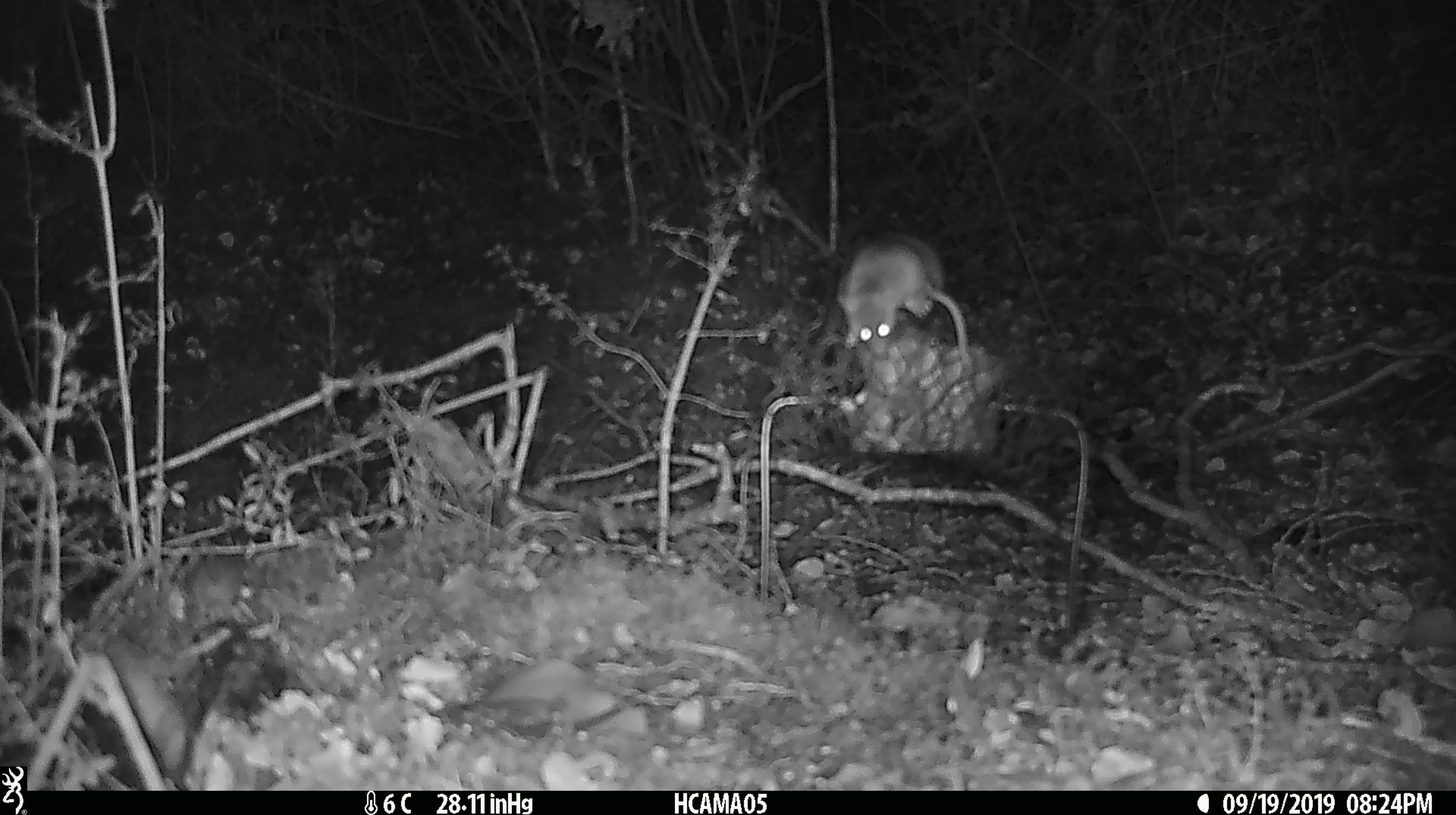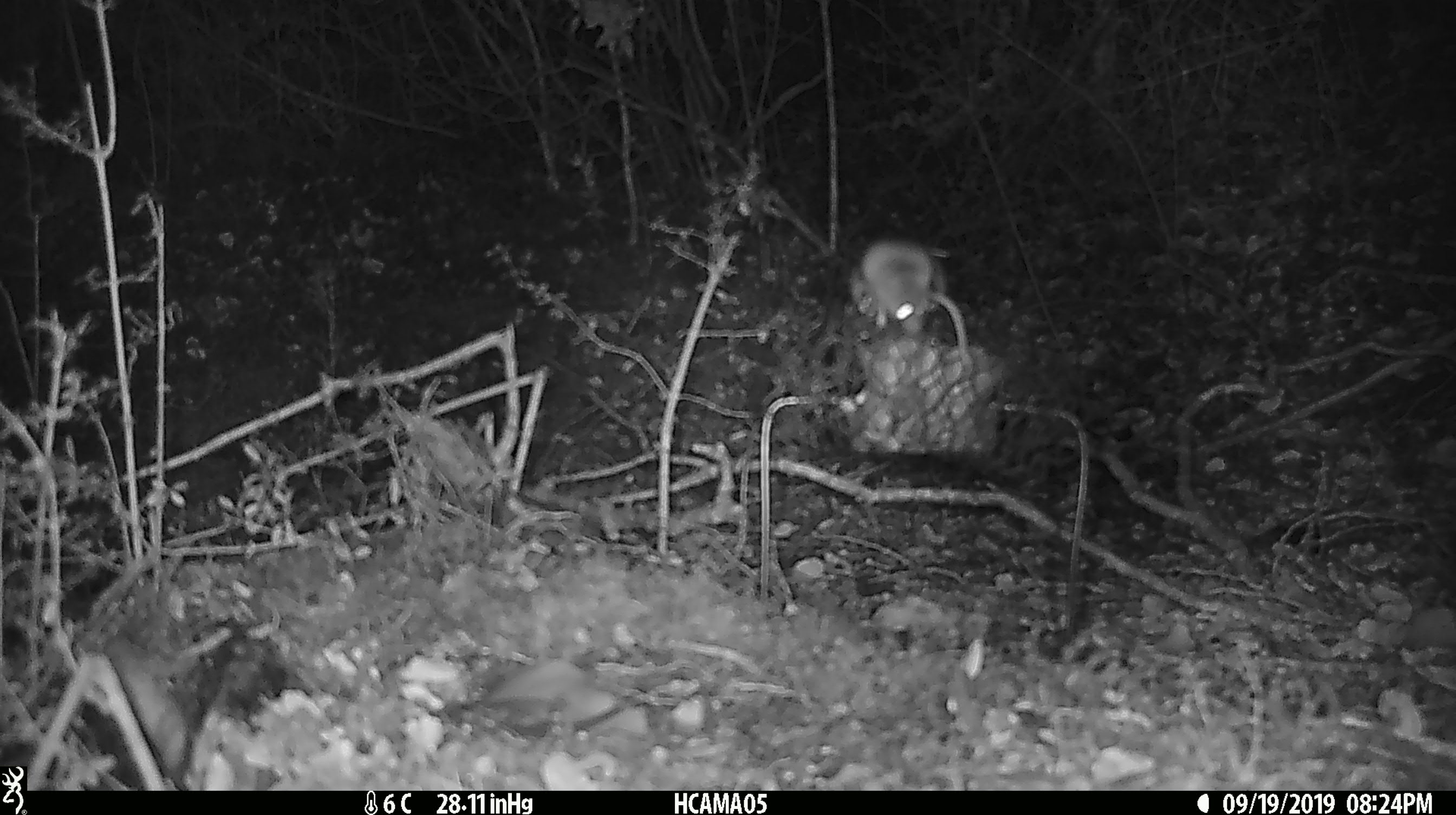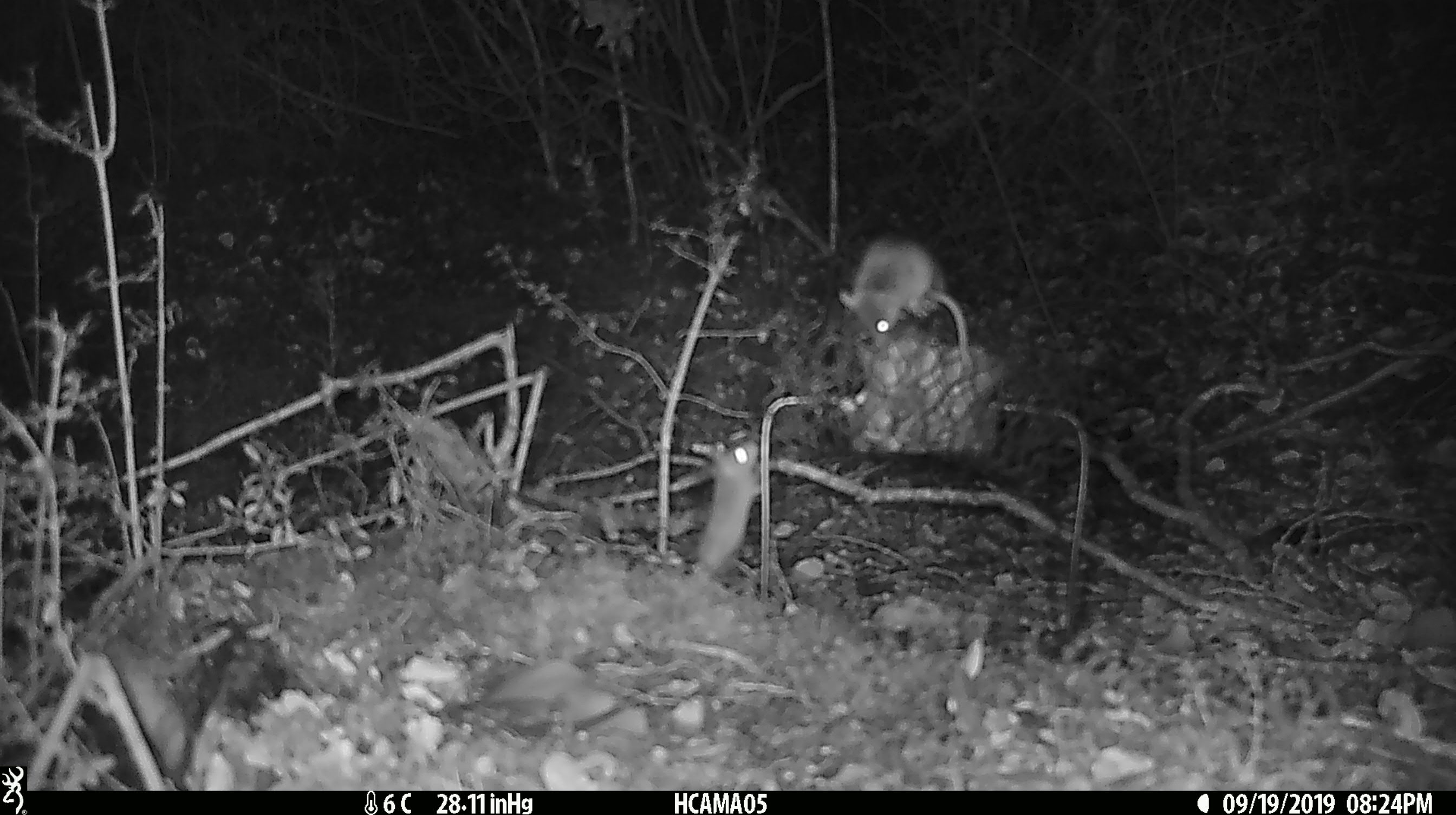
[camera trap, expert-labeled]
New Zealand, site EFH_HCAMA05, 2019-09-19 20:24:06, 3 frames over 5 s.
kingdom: Animalia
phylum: Chordata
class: Mammalia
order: Rodentia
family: Muridae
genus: Mus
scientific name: Mus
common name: mouse